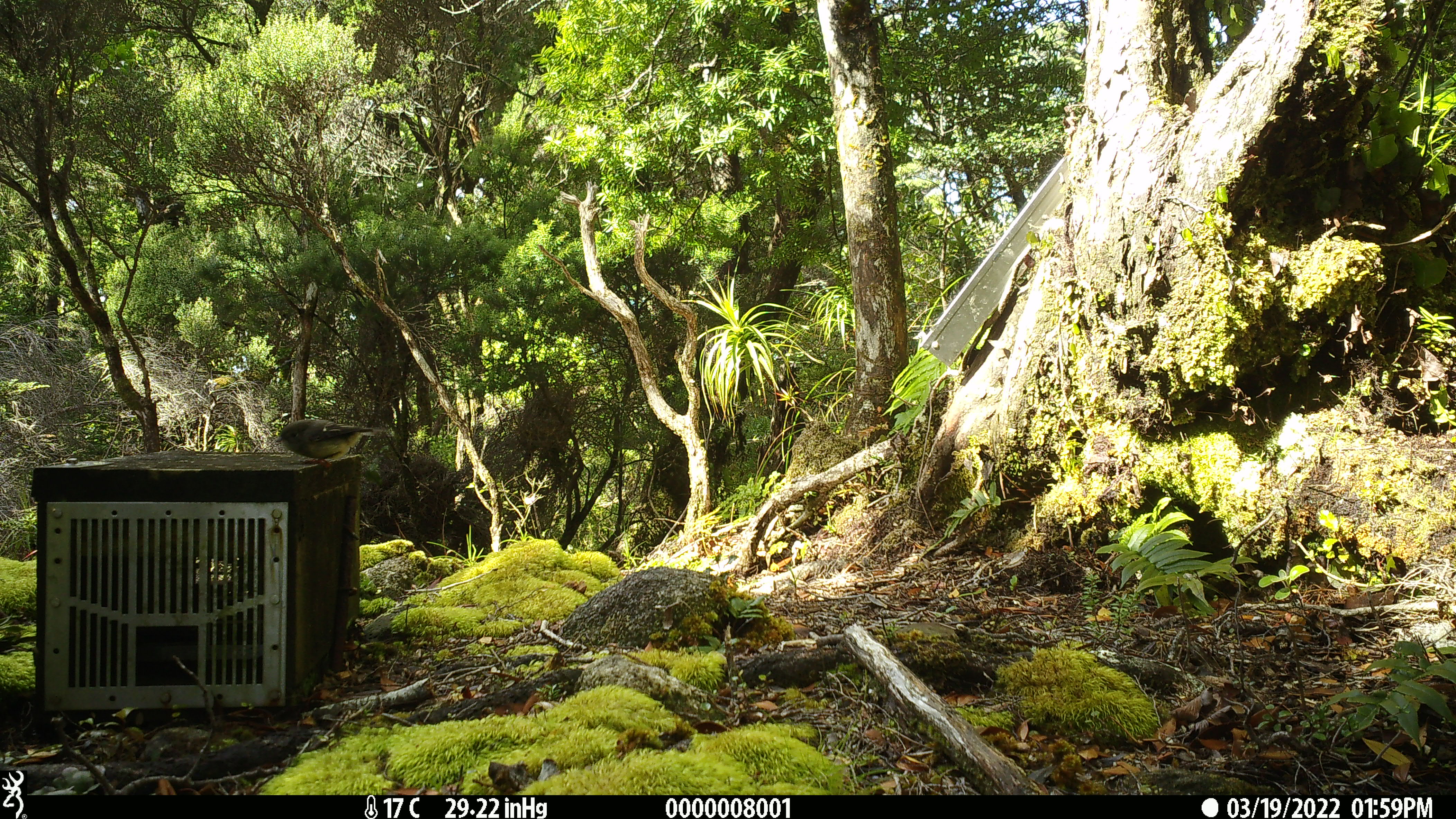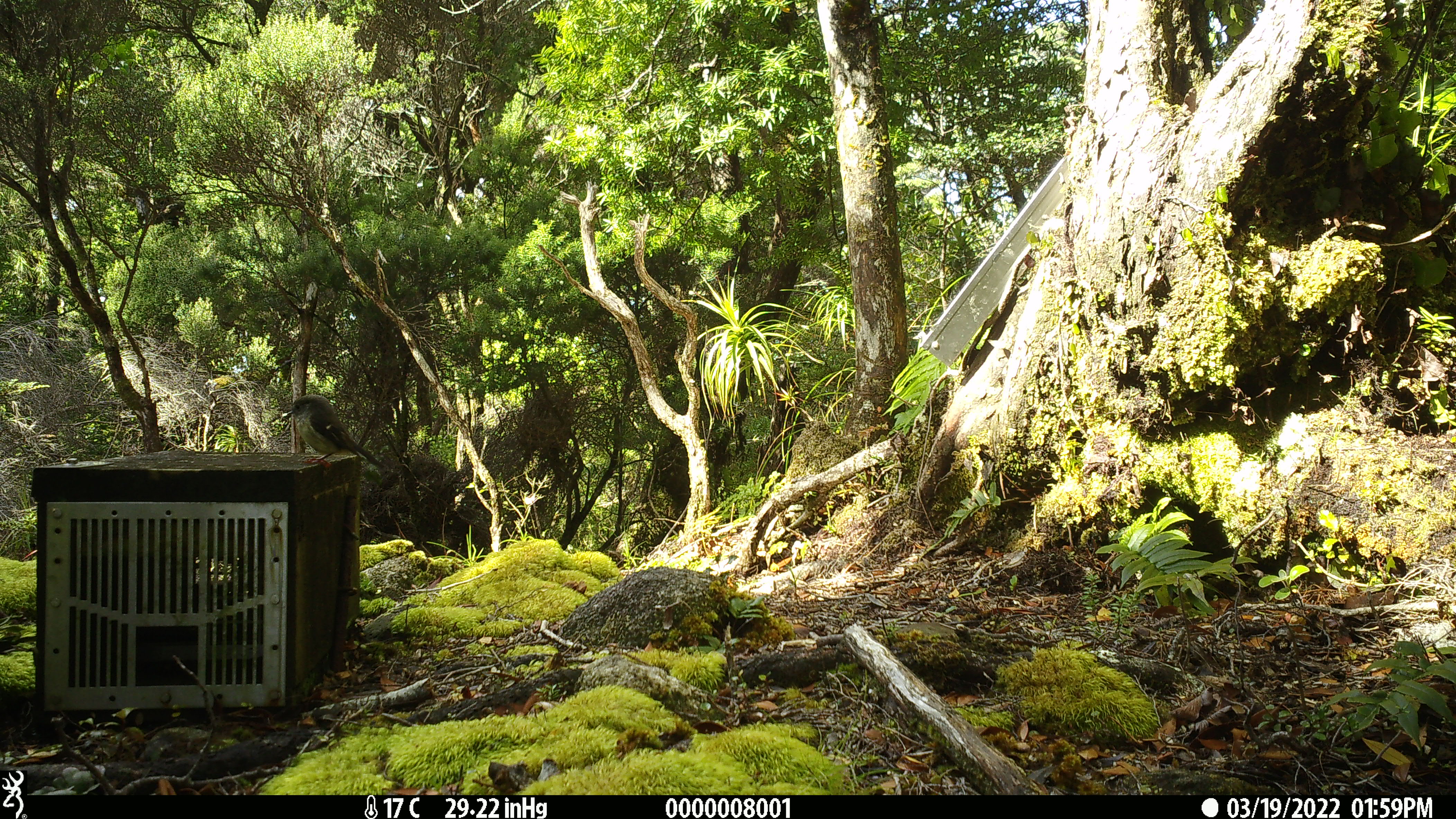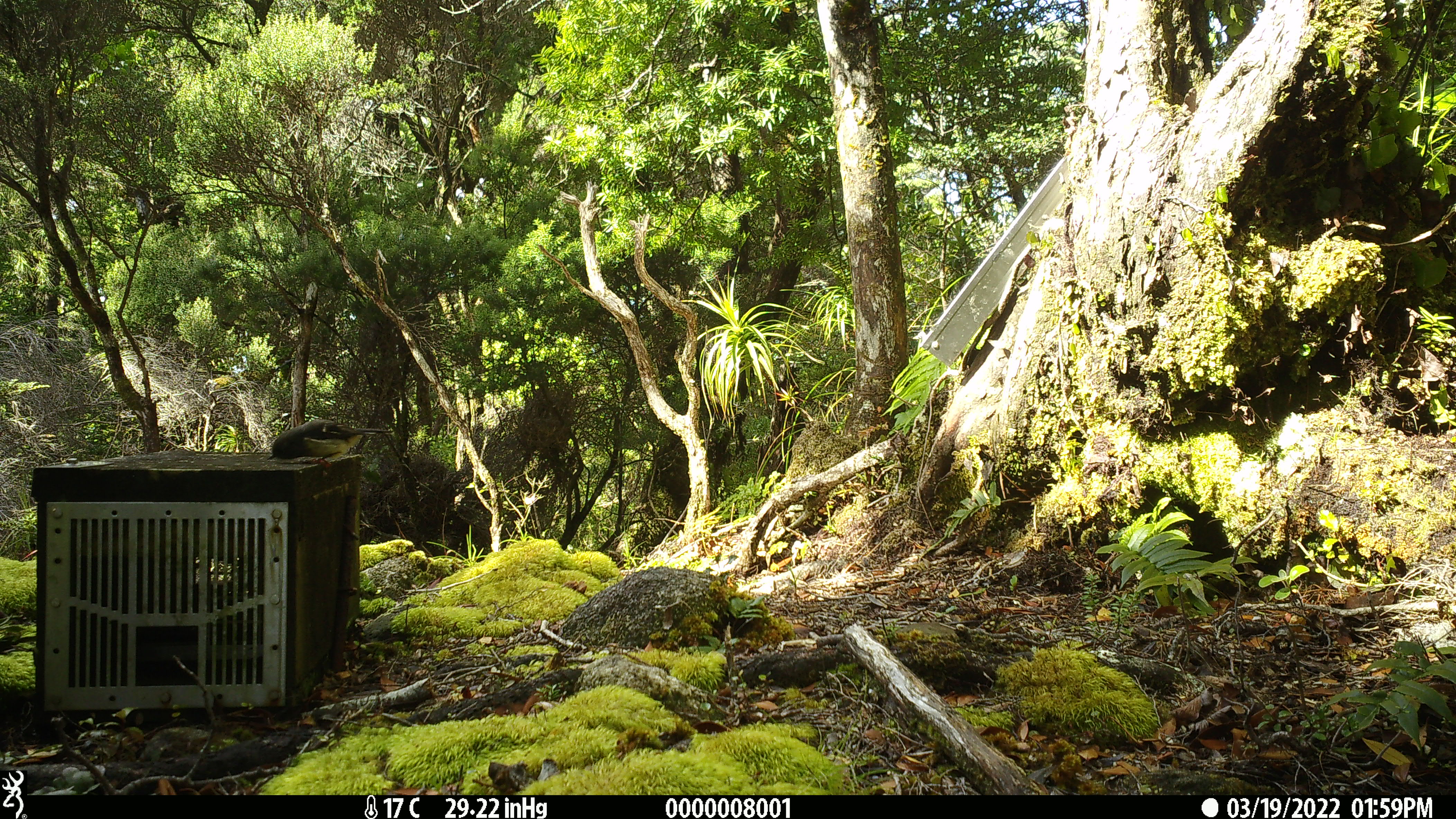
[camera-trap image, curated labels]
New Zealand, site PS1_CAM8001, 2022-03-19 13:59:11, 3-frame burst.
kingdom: Animalia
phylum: Chordata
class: Aves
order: Passeriformes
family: Petroicidae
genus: Petroica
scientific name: Petroica macrocephala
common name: tomtit